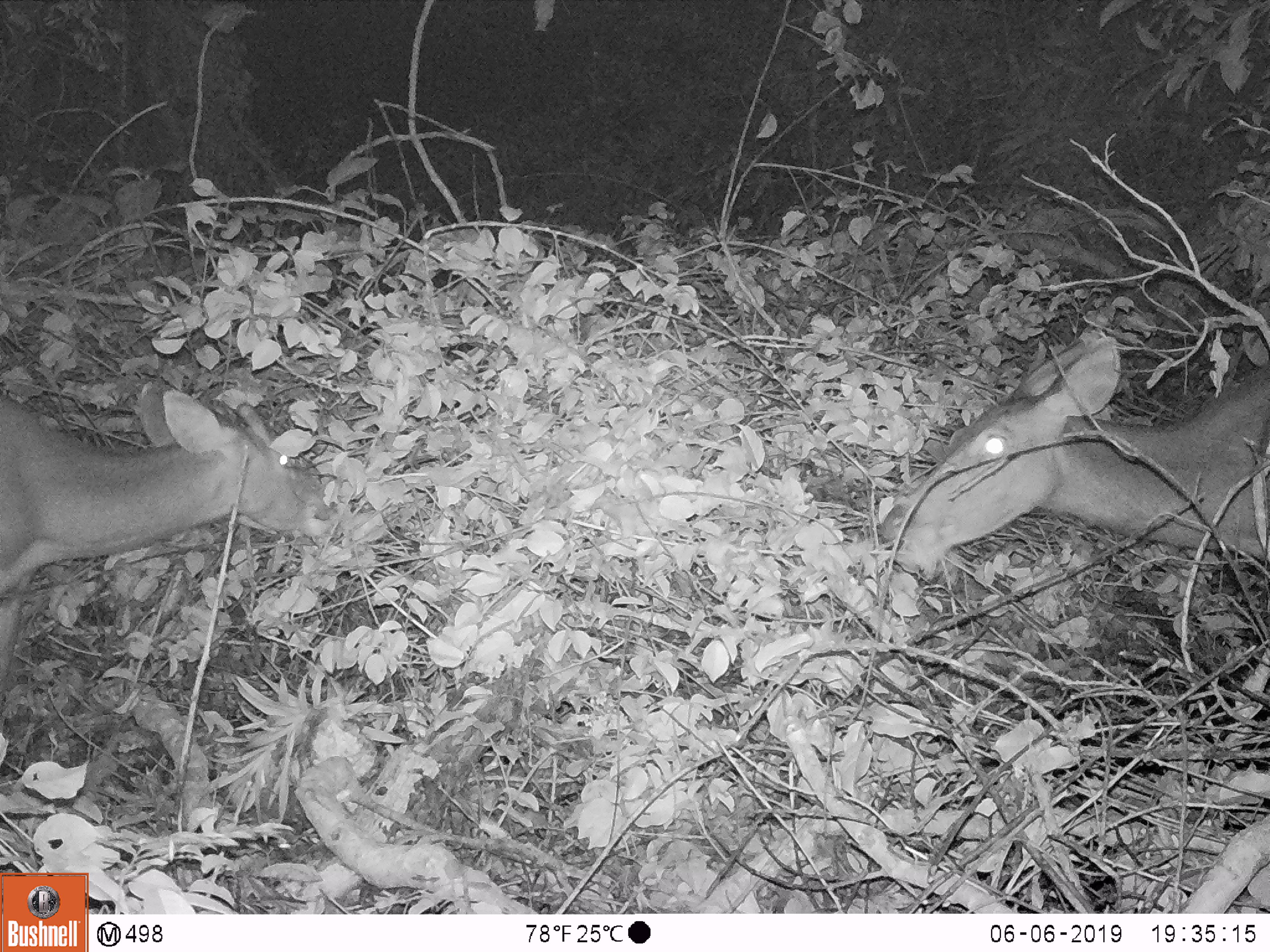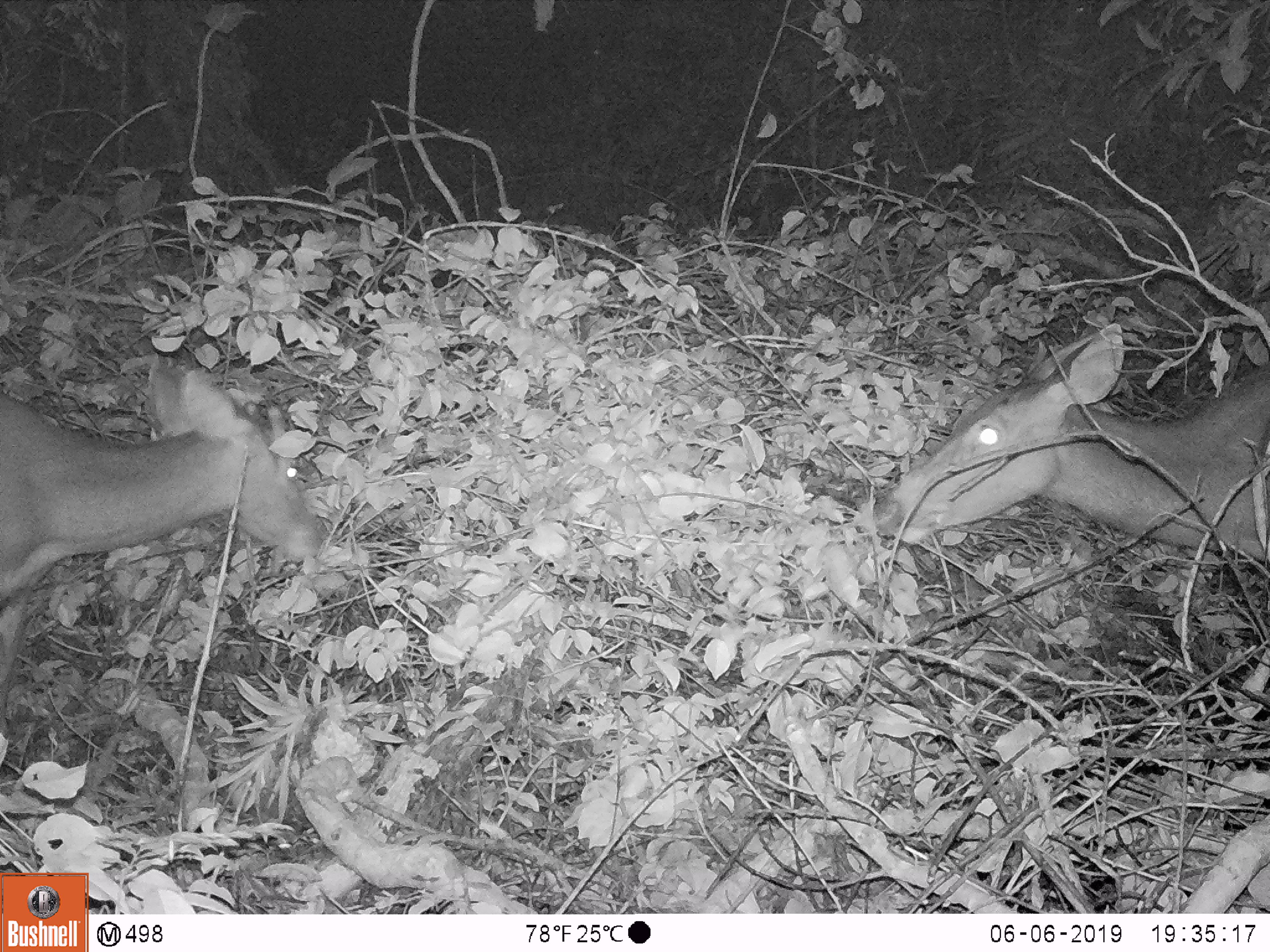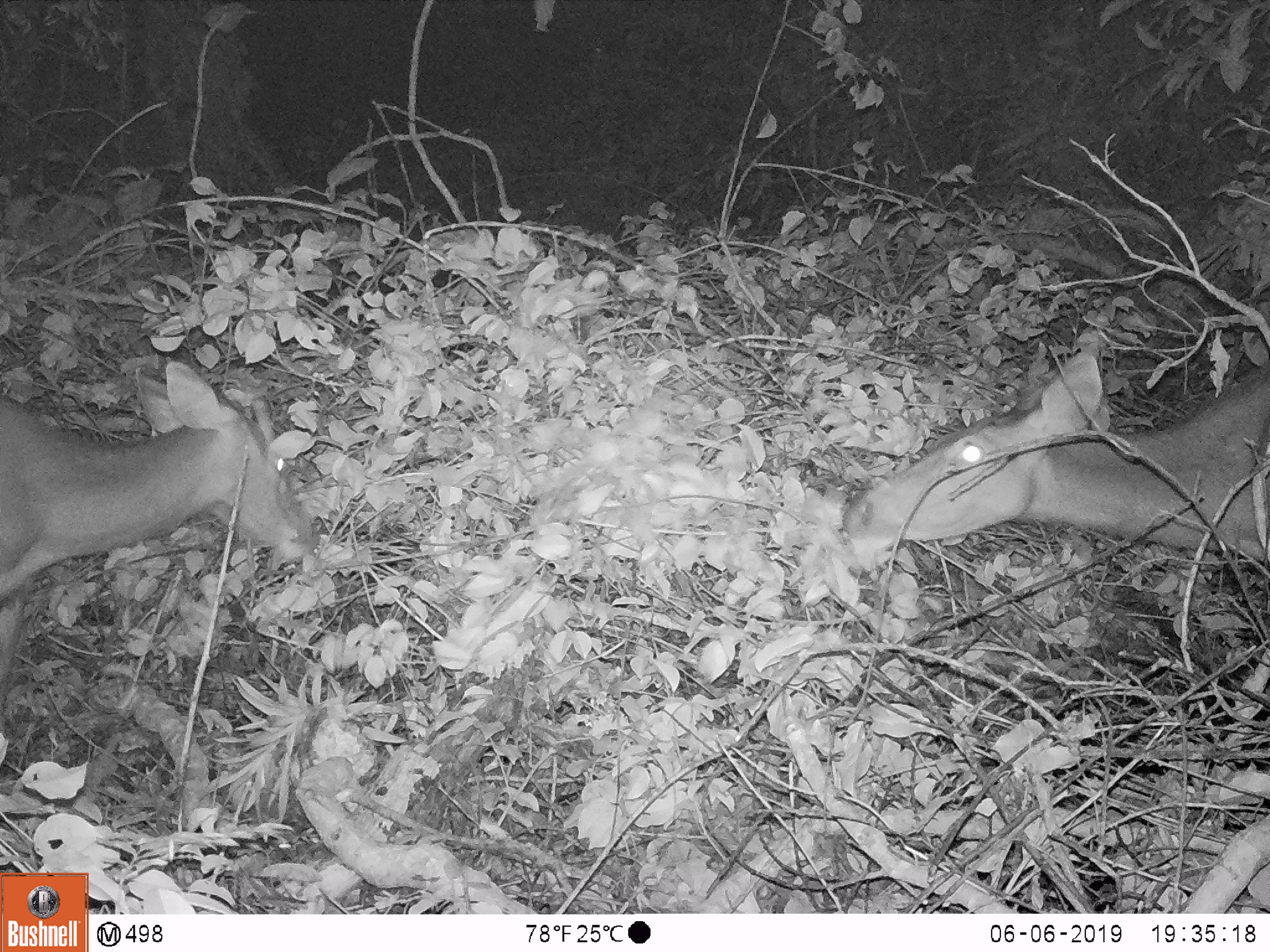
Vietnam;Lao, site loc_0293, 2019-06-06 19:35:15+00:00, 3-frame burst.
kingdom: Animalia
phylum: Chordata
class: Mammalia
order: Artiodactyla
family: Cervidae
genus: Rusa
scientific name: Rusa unicolor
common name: sambar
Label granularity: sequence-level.